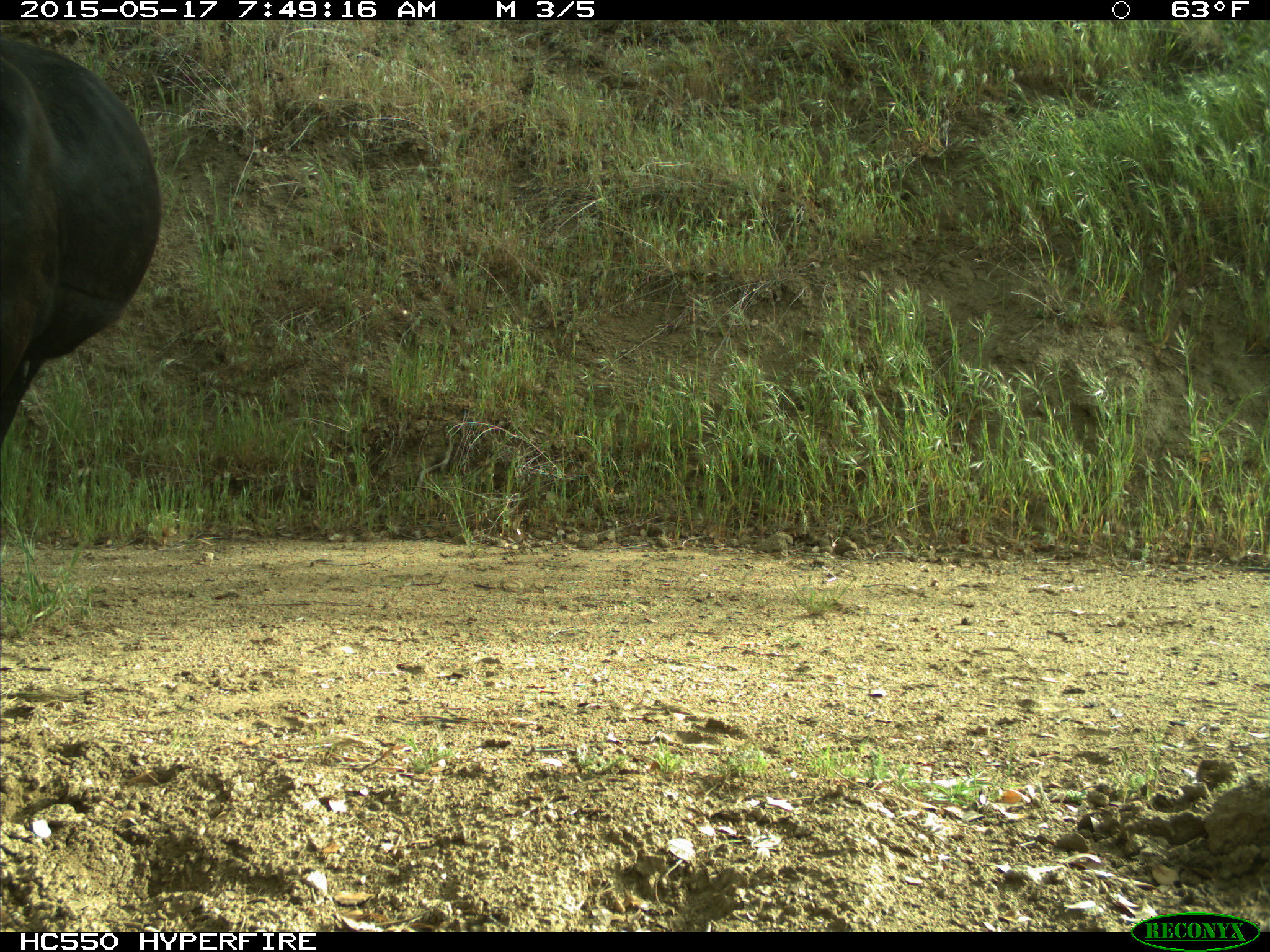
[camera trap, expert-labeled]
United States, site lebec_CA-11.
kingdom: Animalia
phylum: Chordata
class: Mammalia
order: Artiodactyla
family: Bovidae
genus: Bos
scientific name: Bos taurus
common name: domestic cow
Bos taurus (domestic cow).